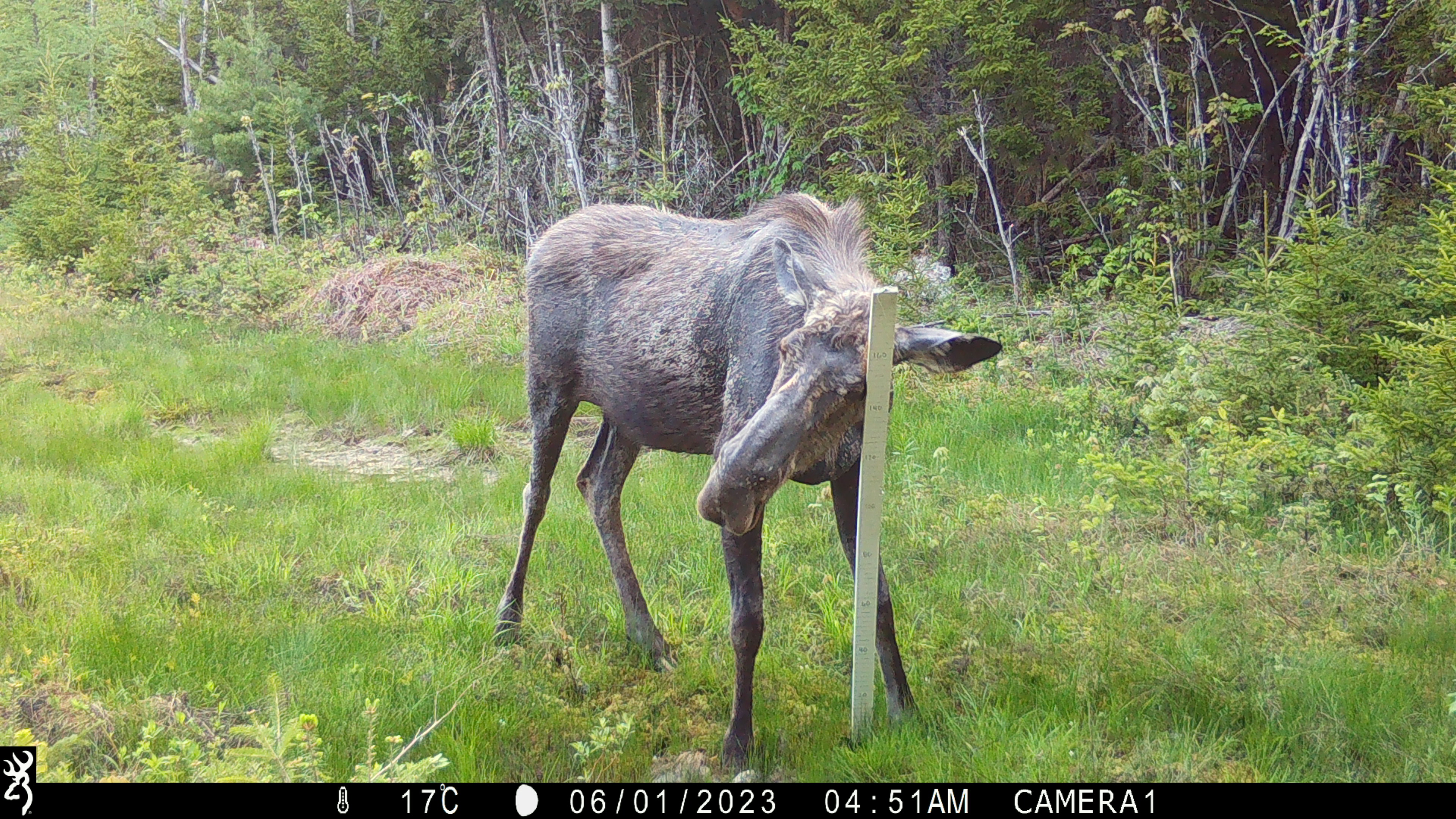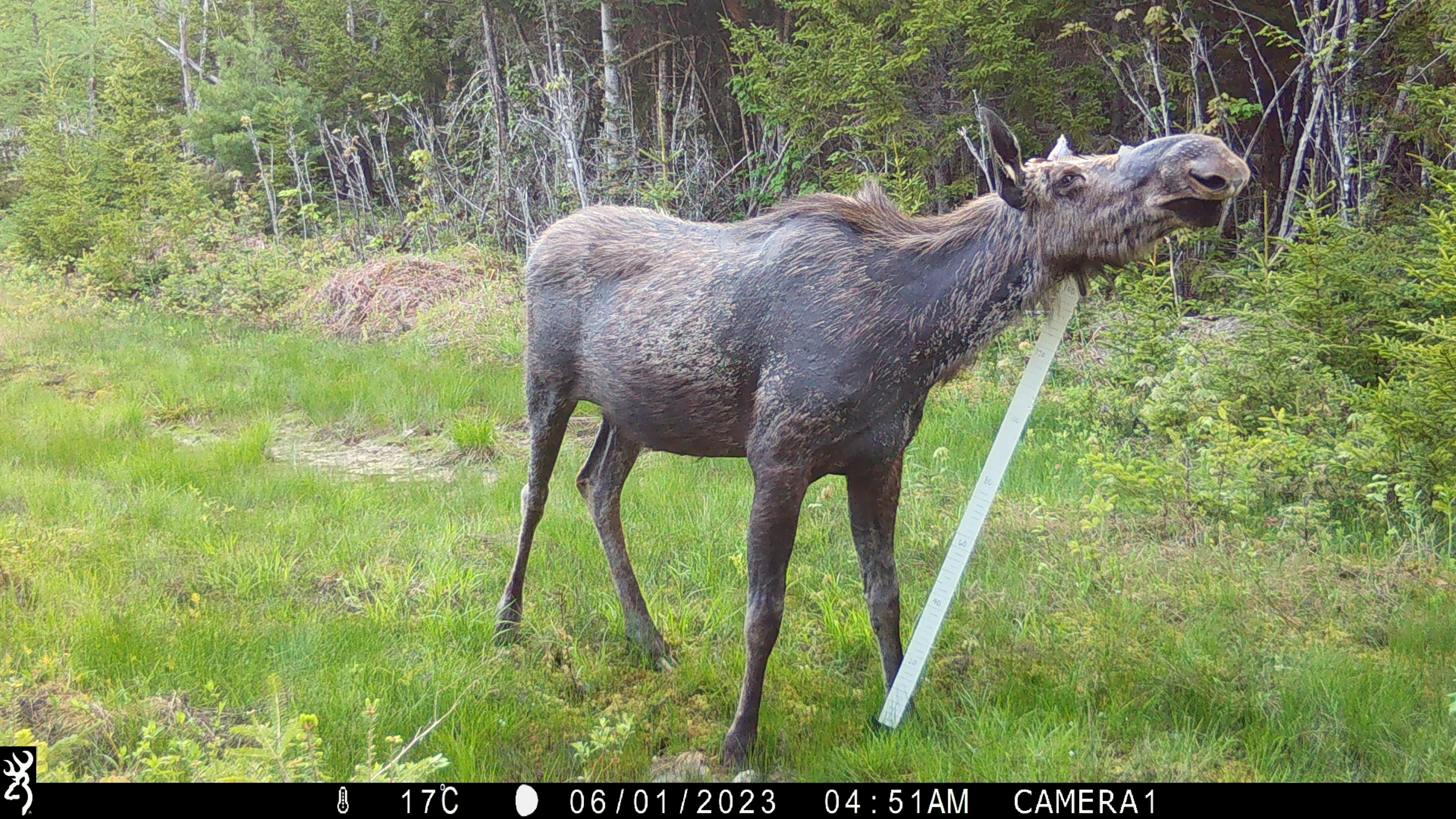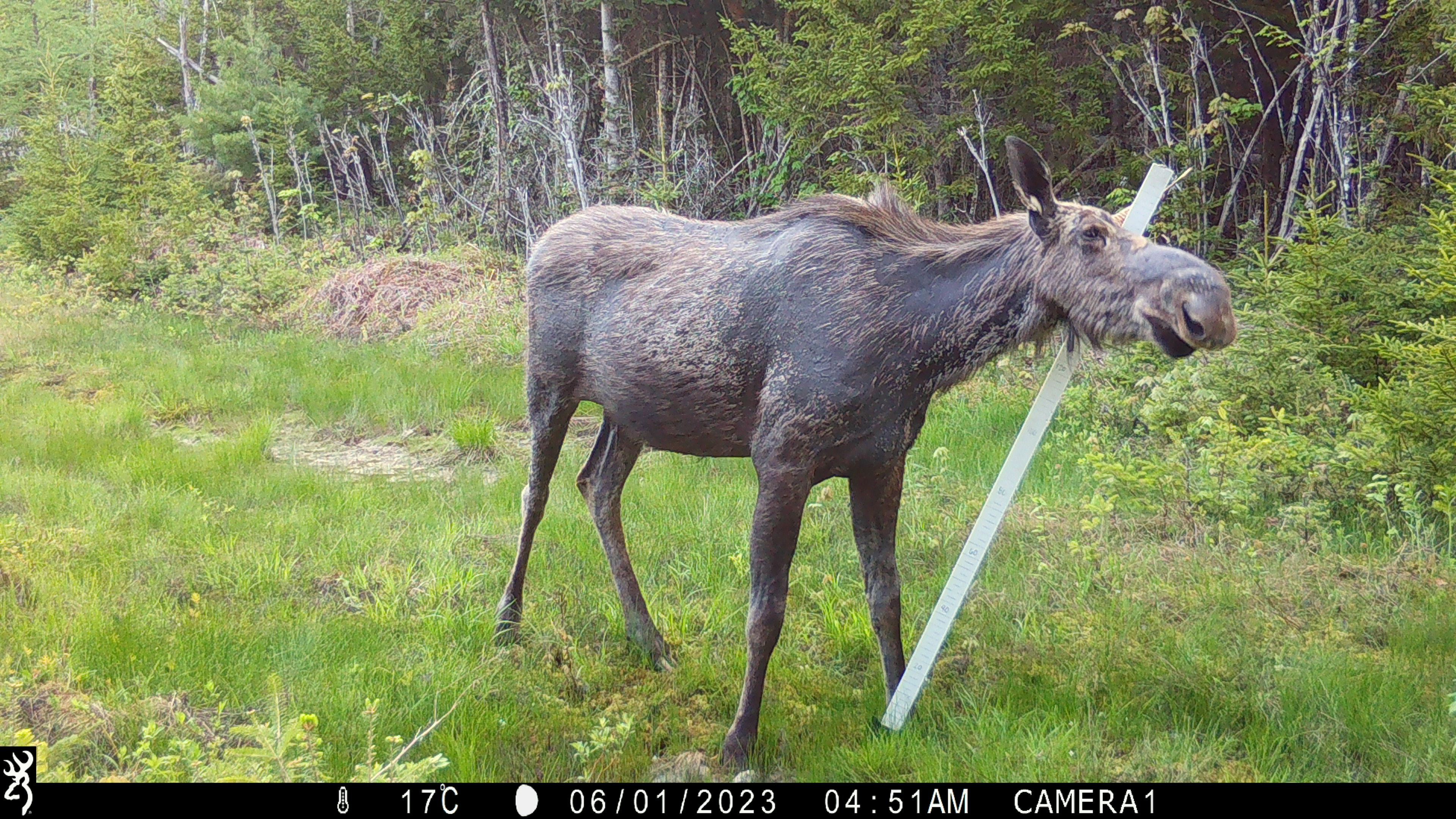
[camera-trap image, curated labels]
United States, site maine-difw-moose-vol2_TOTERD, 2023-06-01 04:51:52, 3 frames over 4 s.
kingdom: Animalia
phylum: Chordata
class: Mammalia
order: Artiodactyla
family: Cervidae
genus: Alces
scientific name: Alces alces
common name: moose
Moose (Alces alces).